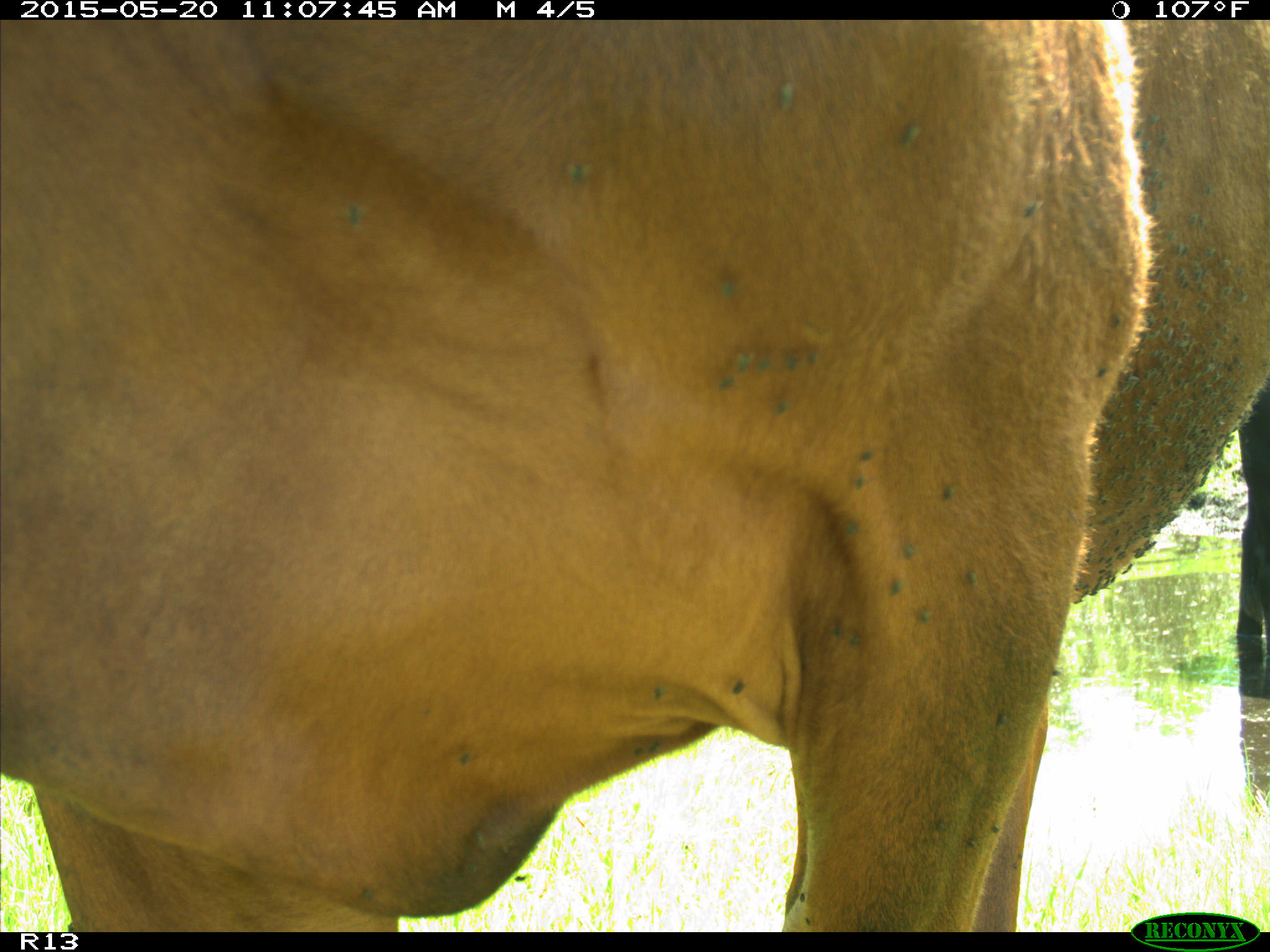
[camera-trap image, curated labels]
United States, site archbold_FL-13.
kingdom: Animalia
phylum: Chordata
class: Mammalia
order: Artiodactyla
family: Bovidae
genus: Bos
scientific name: Bos taurus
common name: domestic cow